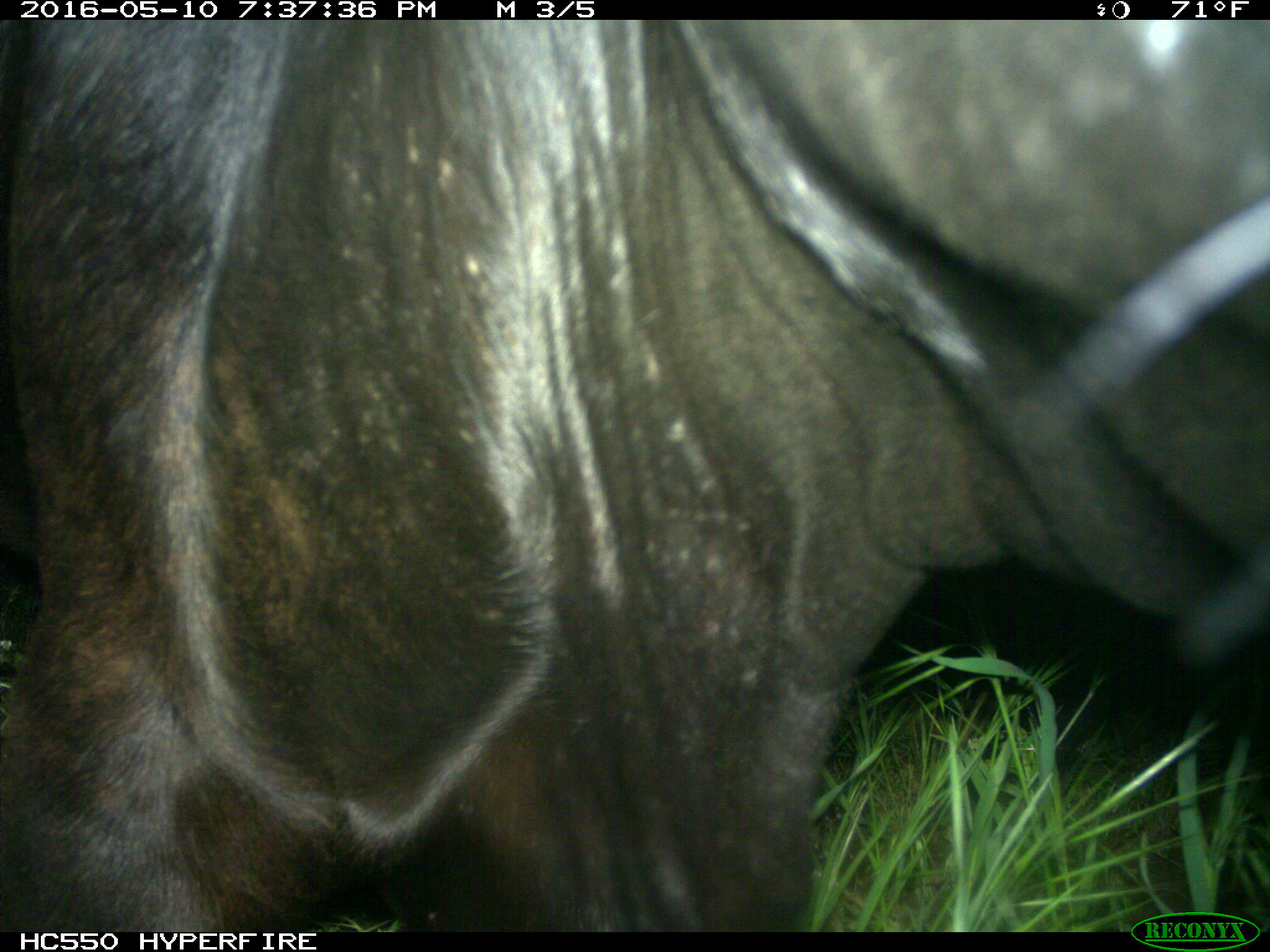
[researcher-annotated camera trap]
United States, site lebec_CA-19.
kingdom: Animalia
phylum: Chordata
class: Mammalia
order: Artiodactyla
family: Bovidae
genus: Bos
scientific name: Bos taurus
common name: domestic cow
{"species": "Bos taurus (domestic cow)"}